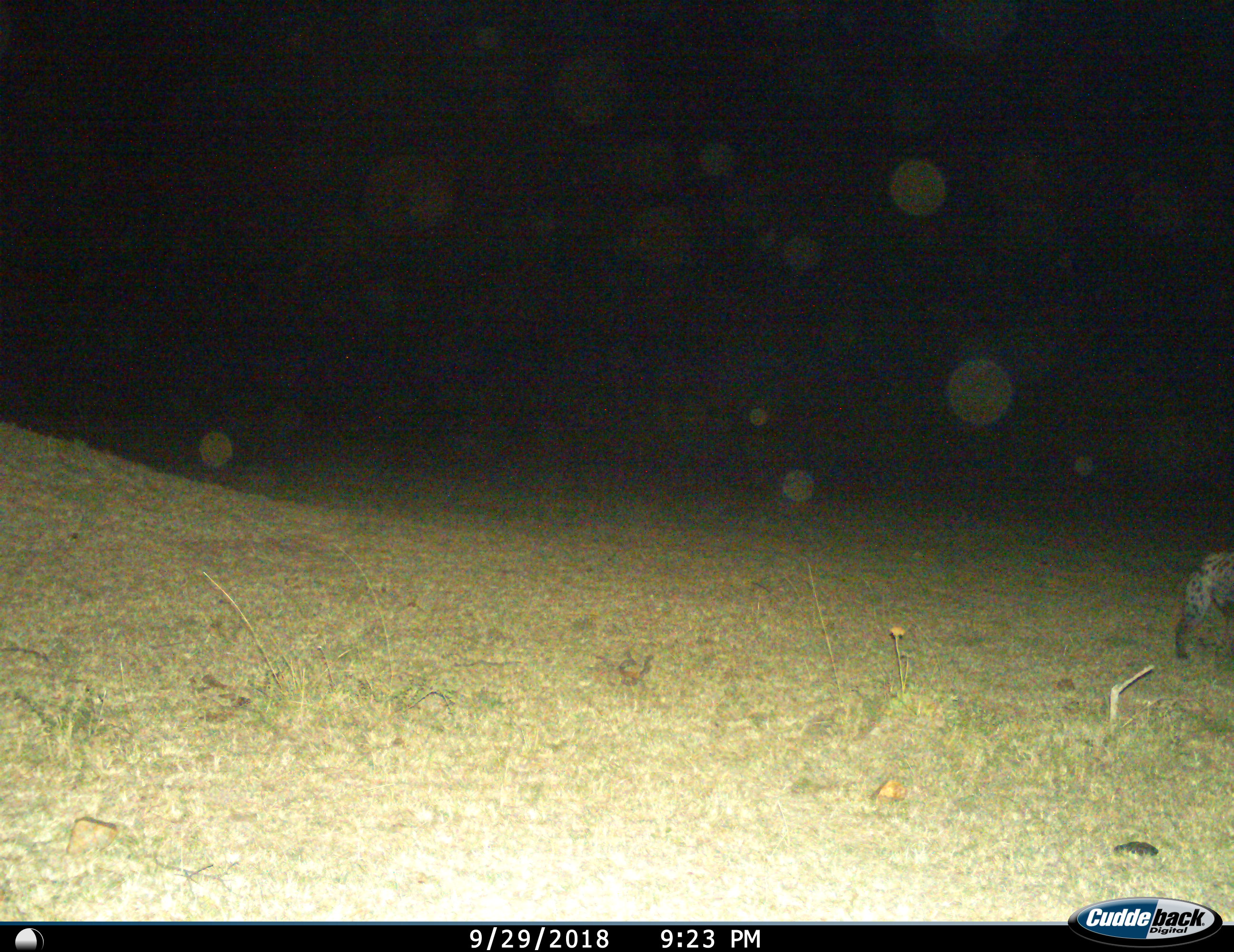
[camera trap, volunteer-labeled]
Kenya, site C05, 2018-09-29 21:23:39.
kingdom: Animalia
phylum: Chordata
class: Mammalia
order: Carnivora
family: Hyaenidae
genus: Crocuta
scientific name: Crocuta crocuta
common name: spotted hyena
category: hyenaspotted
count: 1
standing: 40%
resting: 0%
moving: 60%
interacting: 0%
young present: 0%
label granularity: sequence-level